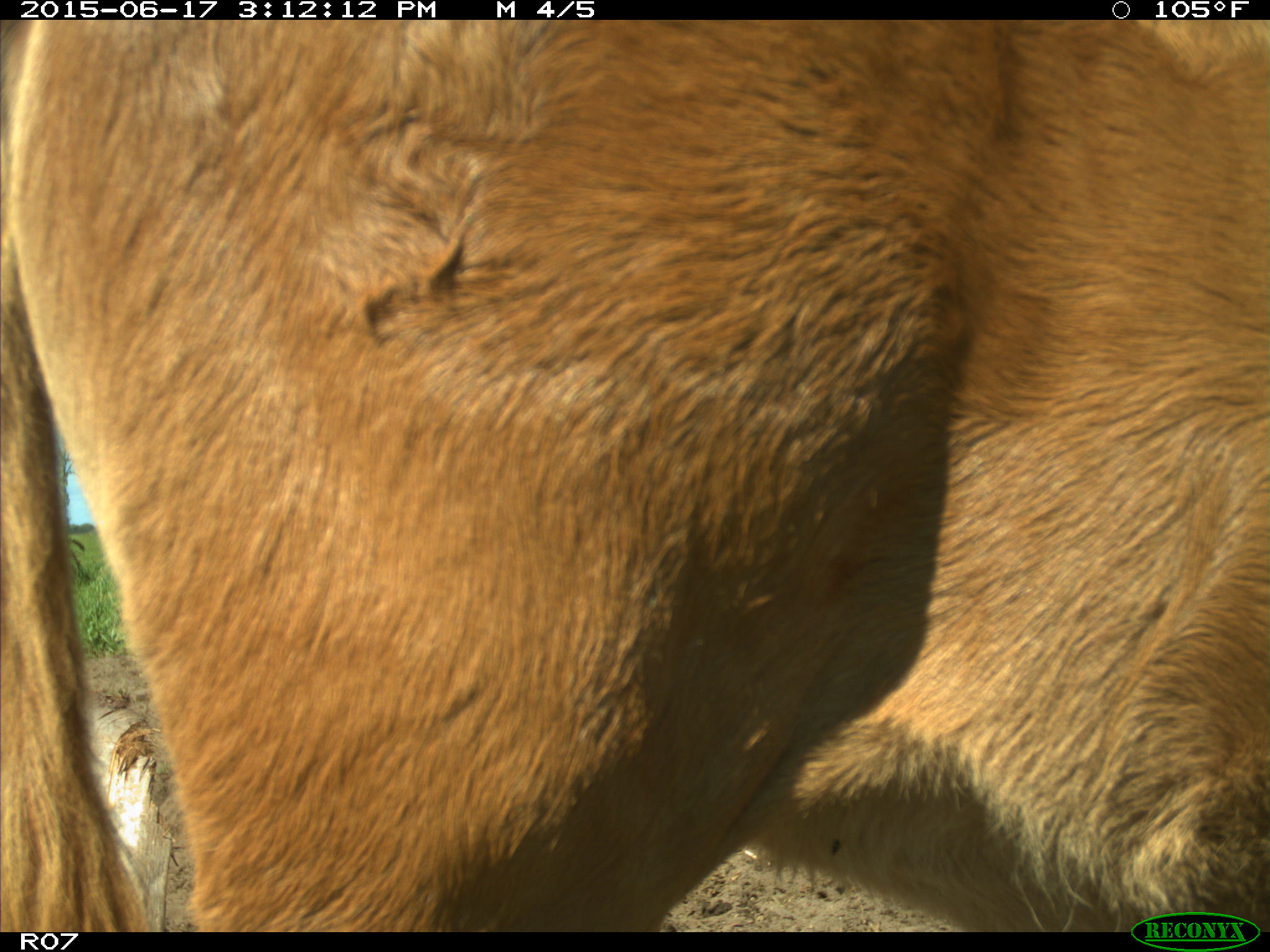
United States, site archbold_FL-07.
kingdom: Animalia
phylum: Chordata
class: Mammalia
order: Artiodactyla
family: Bovidae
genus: Bos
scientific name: Bos taurus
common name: domestic cow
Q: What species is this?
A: Bos taurus (domestic cow).